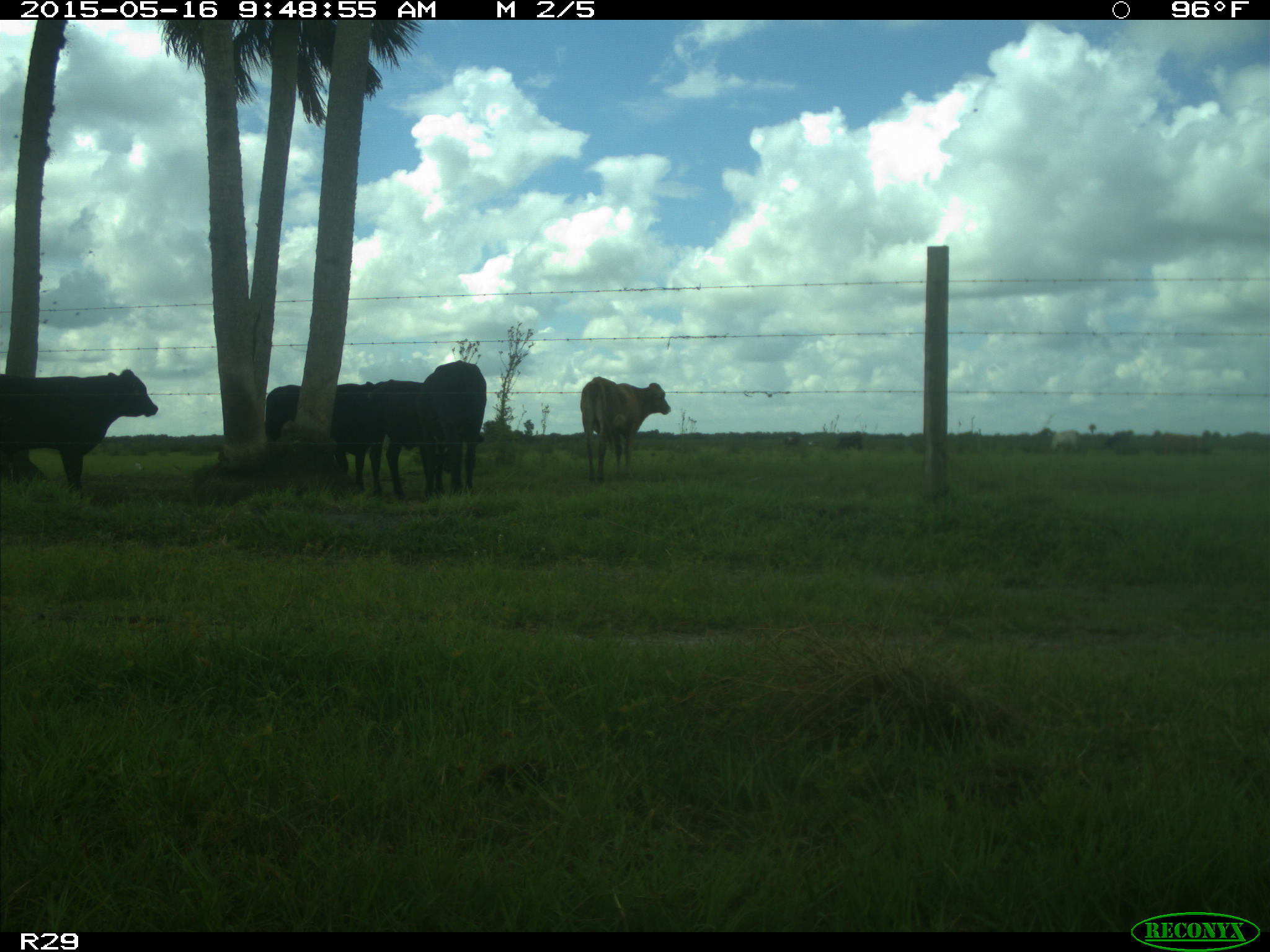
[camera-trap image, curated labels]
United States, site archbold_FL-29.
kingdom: Animalia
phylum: Chordata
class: Mammalia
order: Artiodactyla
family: Bovidae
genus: Bos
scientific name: Bos taurus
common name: domestic cow